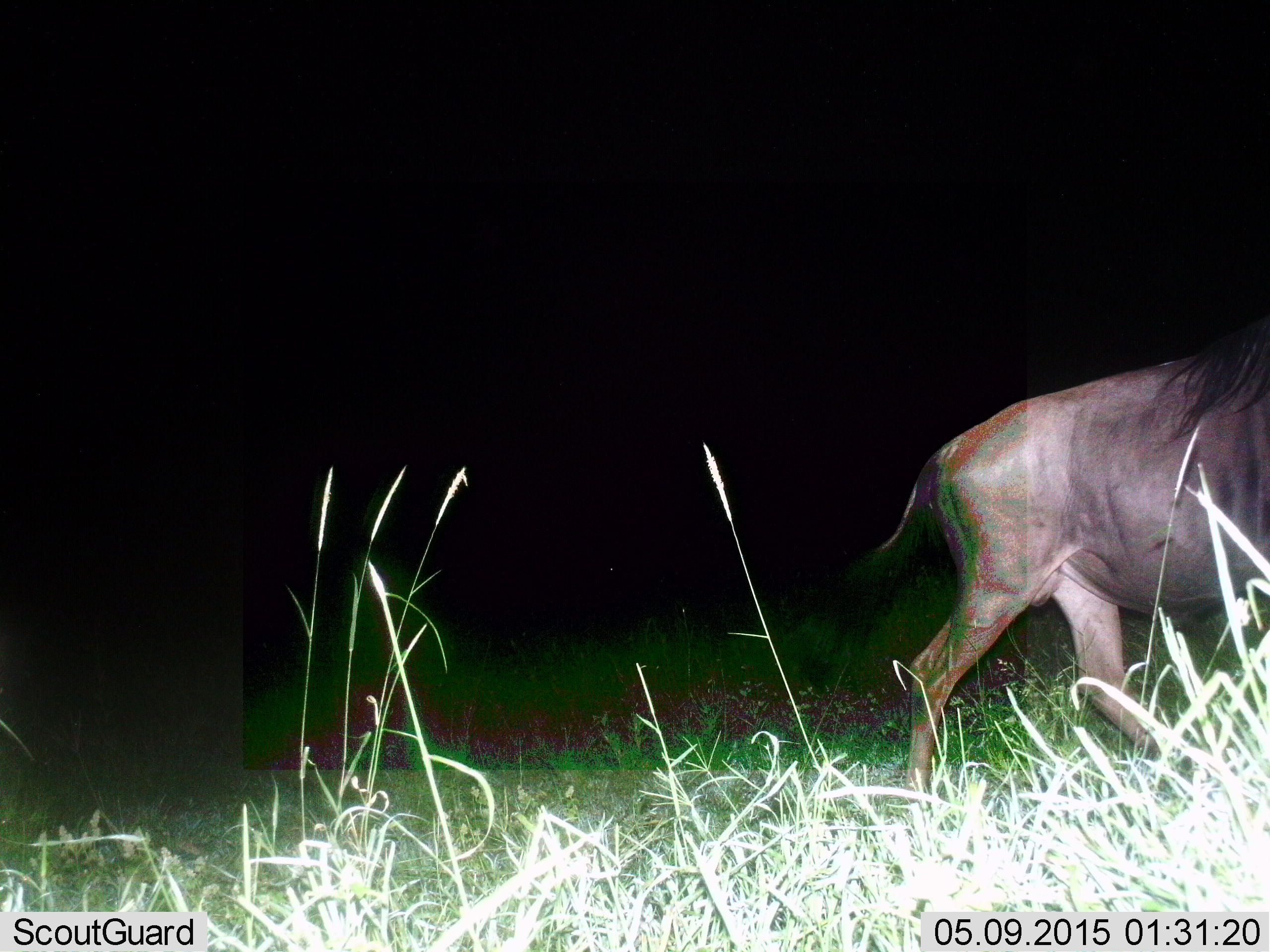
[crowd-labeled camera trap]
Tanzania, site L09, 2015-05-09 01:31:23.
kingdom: Animalia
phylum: Chordata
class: Mammalia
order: Artiodactyla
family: Bovidae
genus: Connochaetes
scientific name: Connochaetes taurinus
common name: blue wildebeest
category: wildebeest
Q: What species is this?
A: Wildebeest (blue wildebeest) (Connochaetes taurinus).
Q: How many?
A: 1.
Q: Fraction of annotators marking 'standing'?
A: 10%.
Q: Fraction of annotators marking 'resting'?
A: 0%.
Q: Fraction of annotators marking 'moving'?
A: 100%.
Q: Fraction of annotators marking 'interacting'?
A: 0%.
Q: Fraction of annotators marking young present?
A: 0%.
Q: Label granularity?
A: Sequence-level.